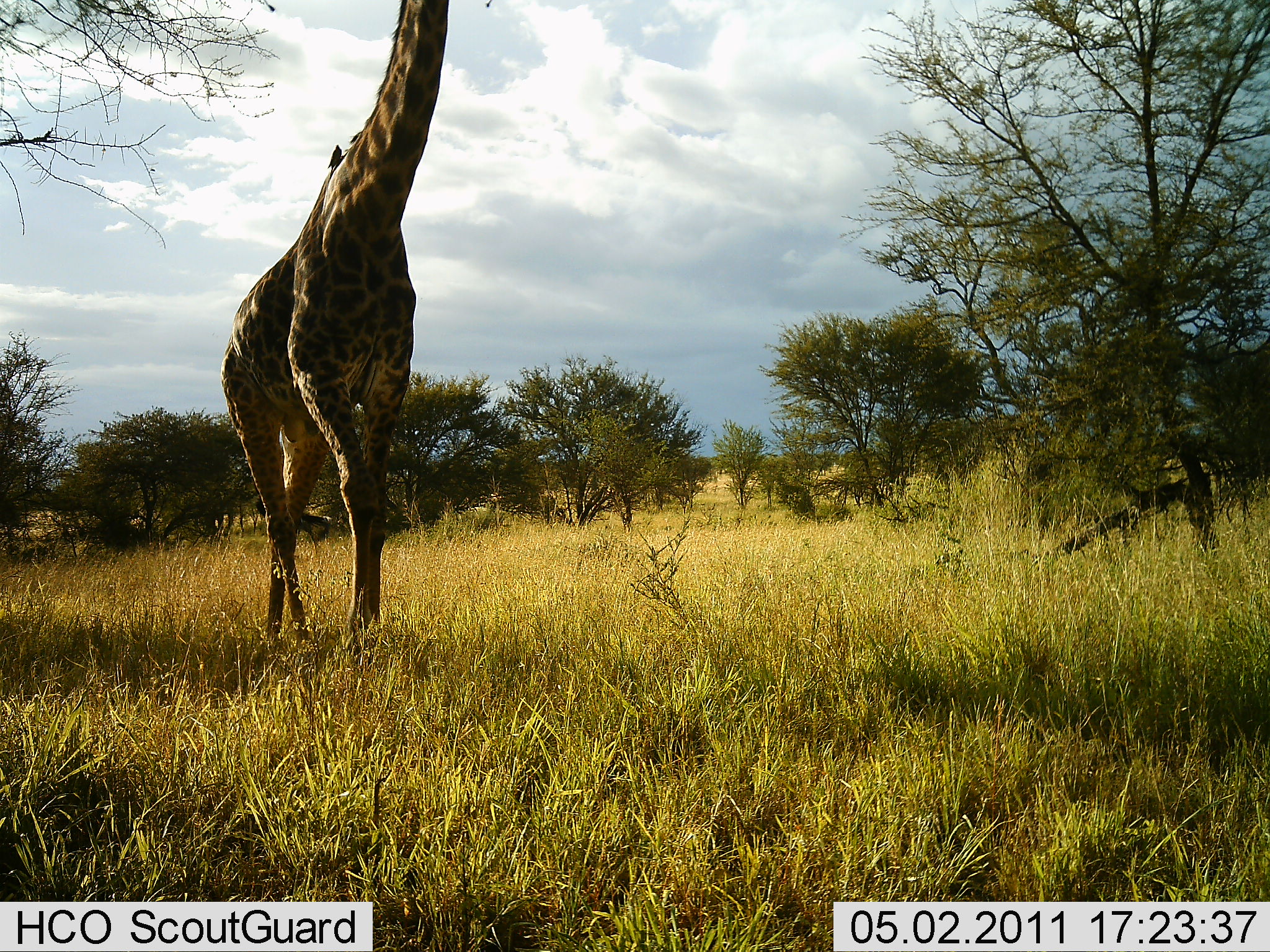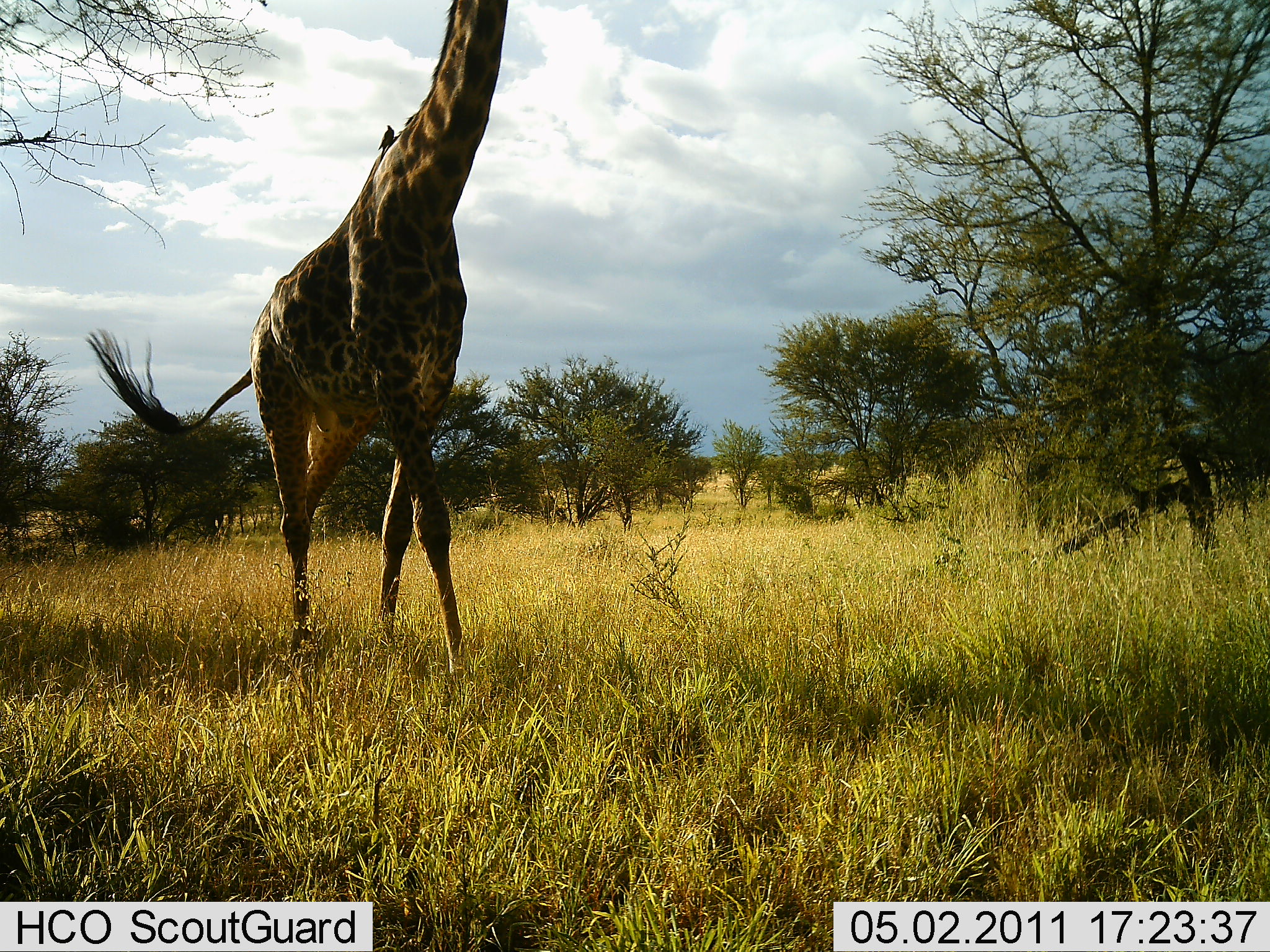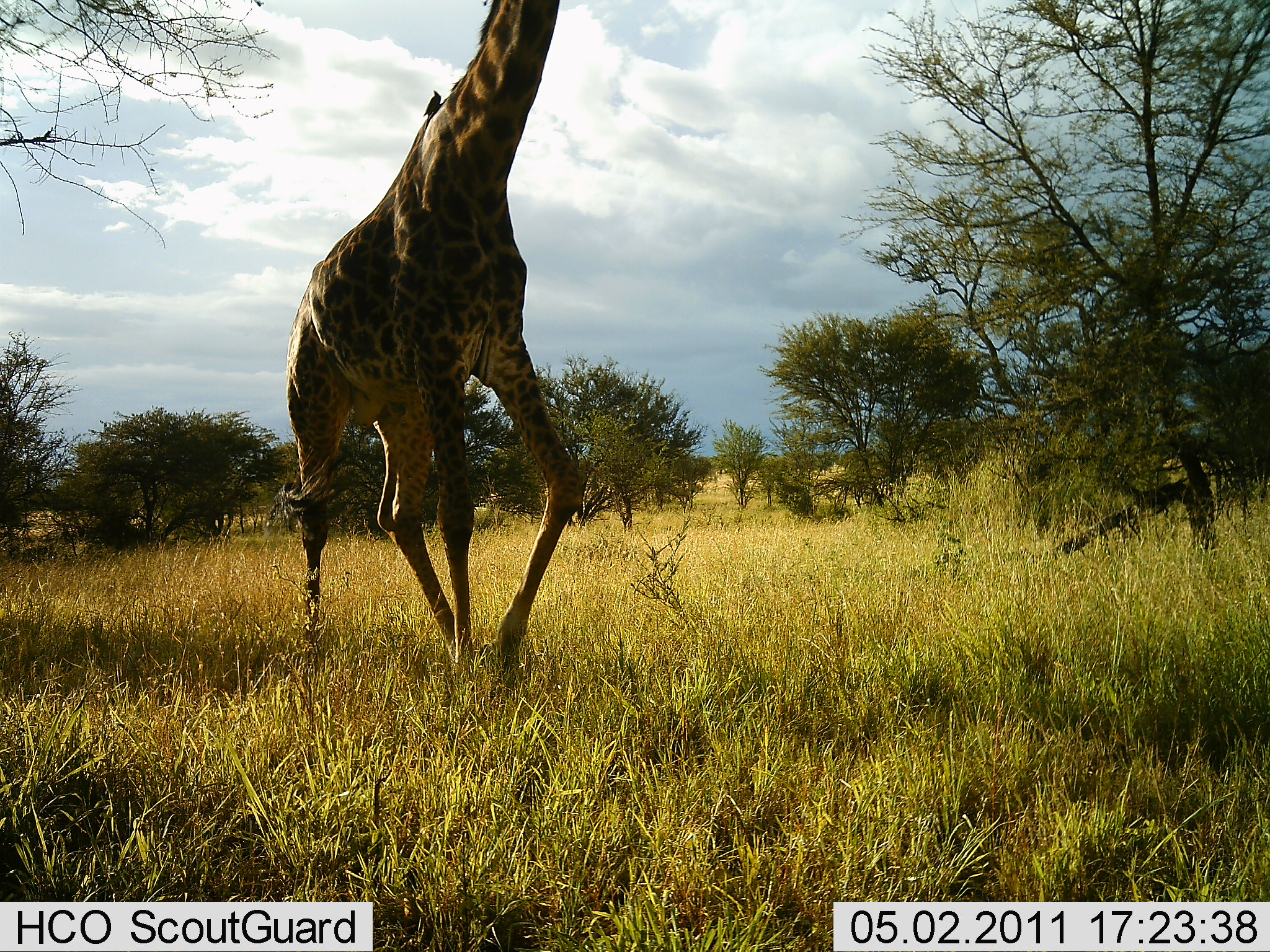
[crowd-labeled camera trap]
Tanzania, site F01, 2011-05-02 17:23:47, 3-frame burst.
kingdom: Animalia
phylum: Chordata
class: Mammalia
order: Artiodactyla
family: Giraffidae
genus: Giraffa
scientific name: Giraffa camelopardalis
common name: giraffe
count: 1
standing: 7%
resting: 0%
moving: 100%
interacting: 0%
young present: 0%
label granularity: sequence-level